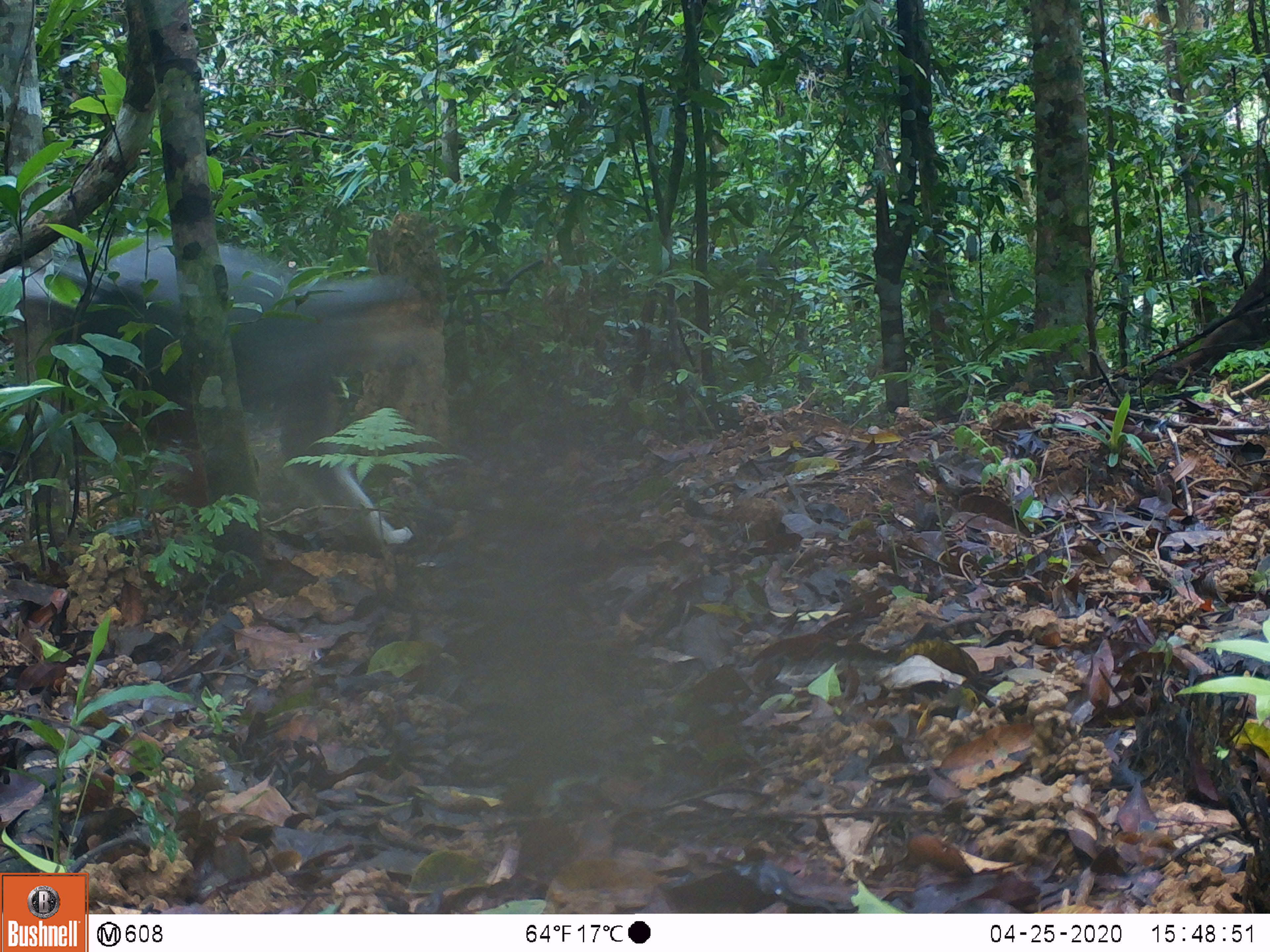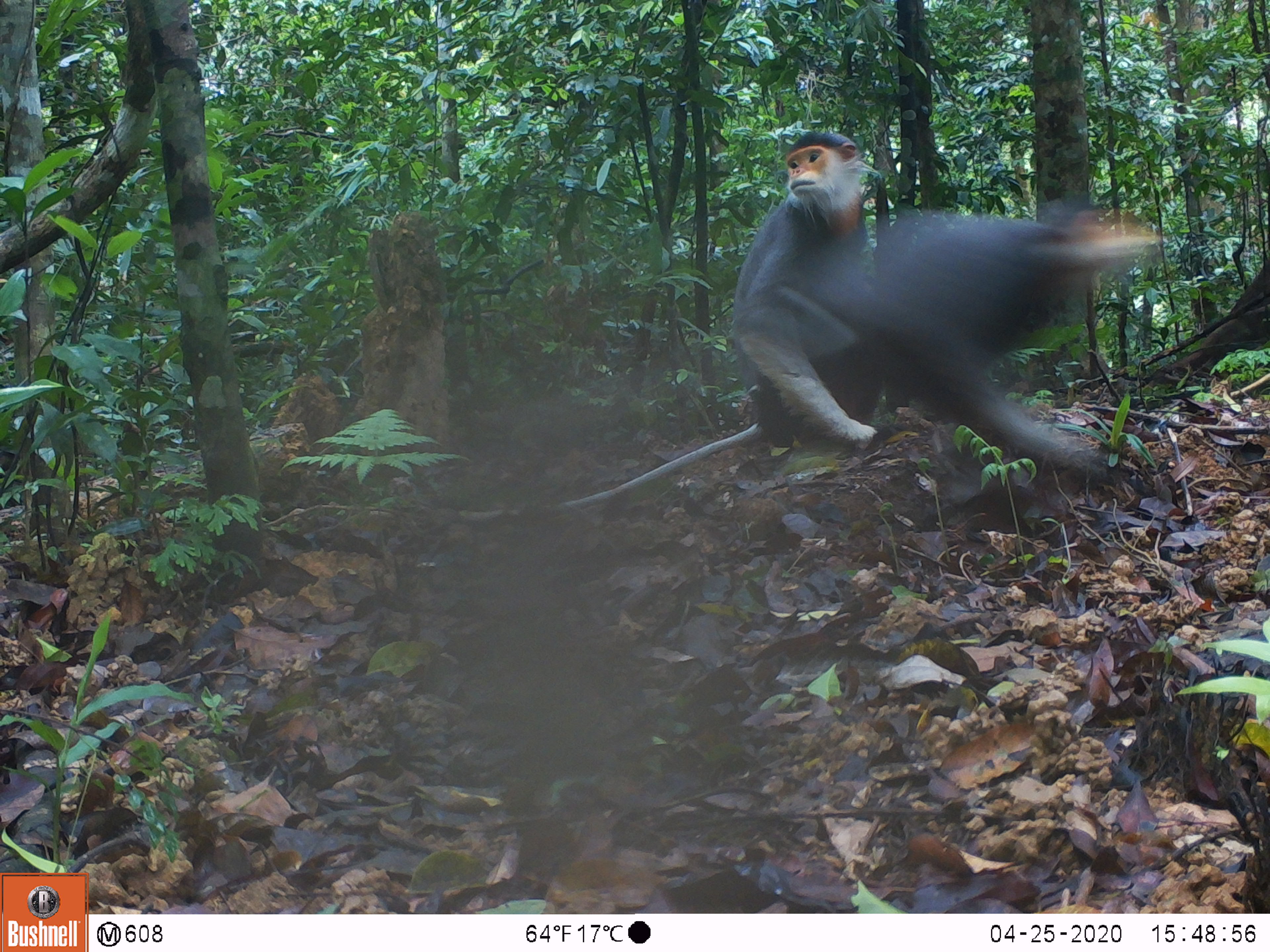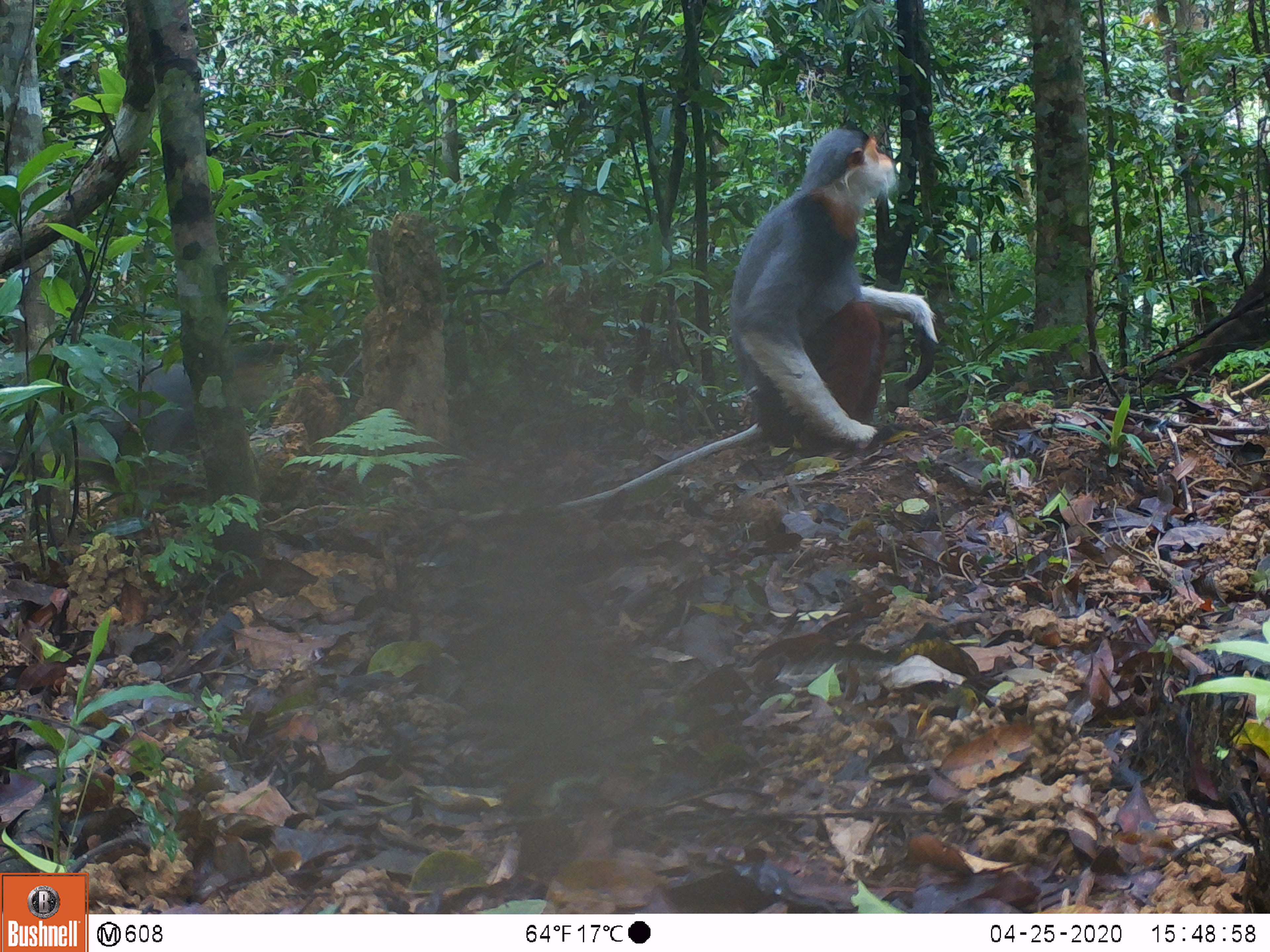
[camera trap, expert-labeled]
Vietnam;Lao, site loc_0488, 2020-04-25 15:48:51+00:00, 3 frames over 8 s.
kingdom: Animalia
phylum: Chordata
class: Mammalia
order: Primates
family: Cercopithecidae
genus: Pygathrix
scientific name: Pygathrix nemaeus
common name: red-shanked douc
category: red shanked douc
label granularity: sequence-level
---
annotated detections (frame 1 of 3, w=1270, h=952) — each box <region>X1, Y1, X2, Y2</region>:
red shanked douc: <region>0, 228, 420, 547</region>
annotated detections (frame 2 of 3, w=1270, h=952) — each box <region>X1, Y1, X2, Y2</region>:
red shanked douc: <region>368, 129, 1112, 522</region>; <region>877, 203, 1166, 375</region>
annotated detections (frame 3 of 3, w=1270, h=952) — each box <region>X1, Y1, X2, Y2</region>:
red shanked douc: <region>461, 128, 940, 521</region>; <region>0, 339, 288, 499</region>